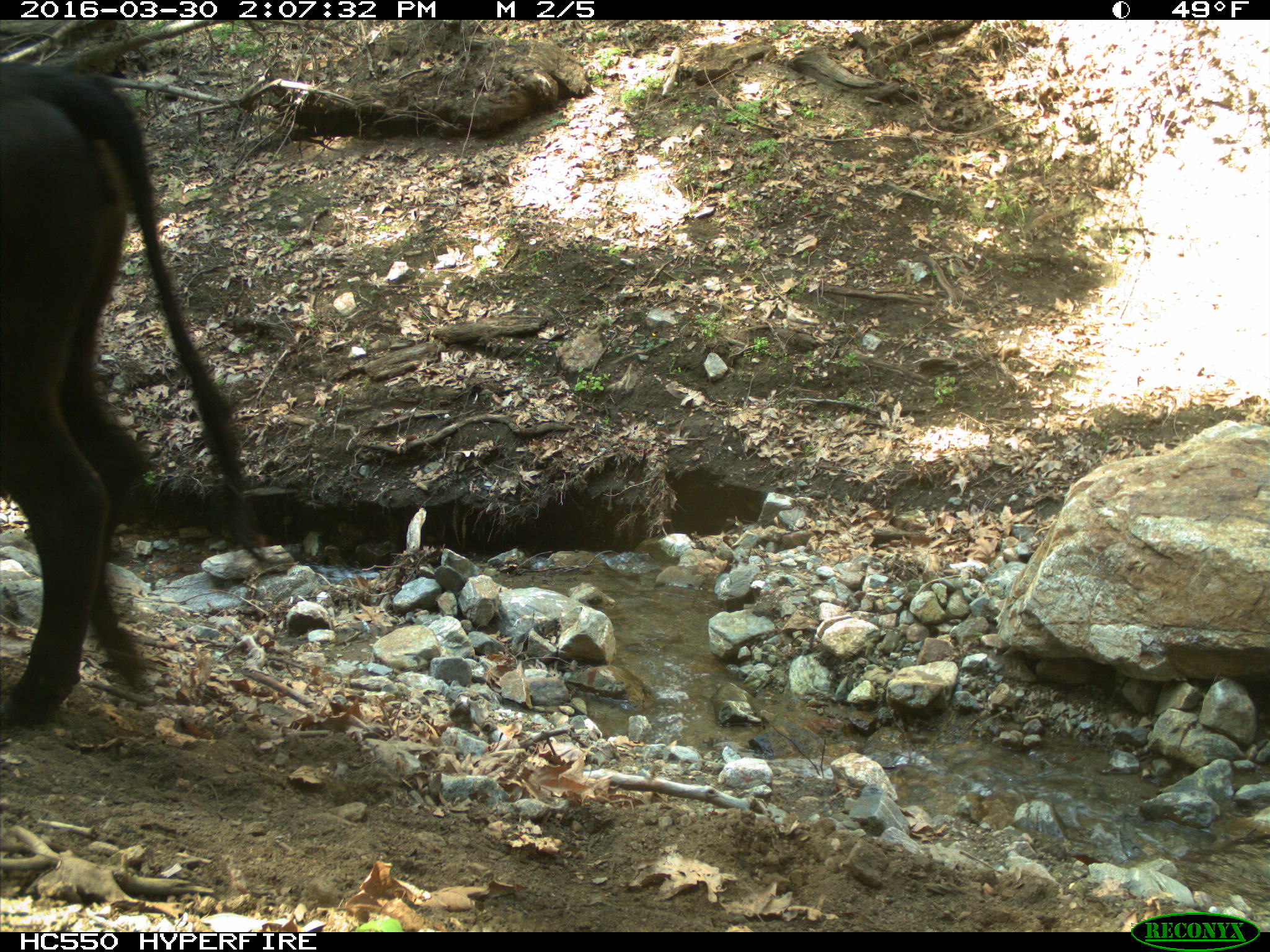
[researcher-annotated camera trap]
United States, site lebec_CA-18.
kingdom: Animalia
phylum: Chordata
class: Mammalia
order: Artiodactyla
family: Bovidae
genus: Bos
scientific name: Bos taurus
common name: domestic cow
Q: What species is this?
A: Bos taurus (domestic cow).